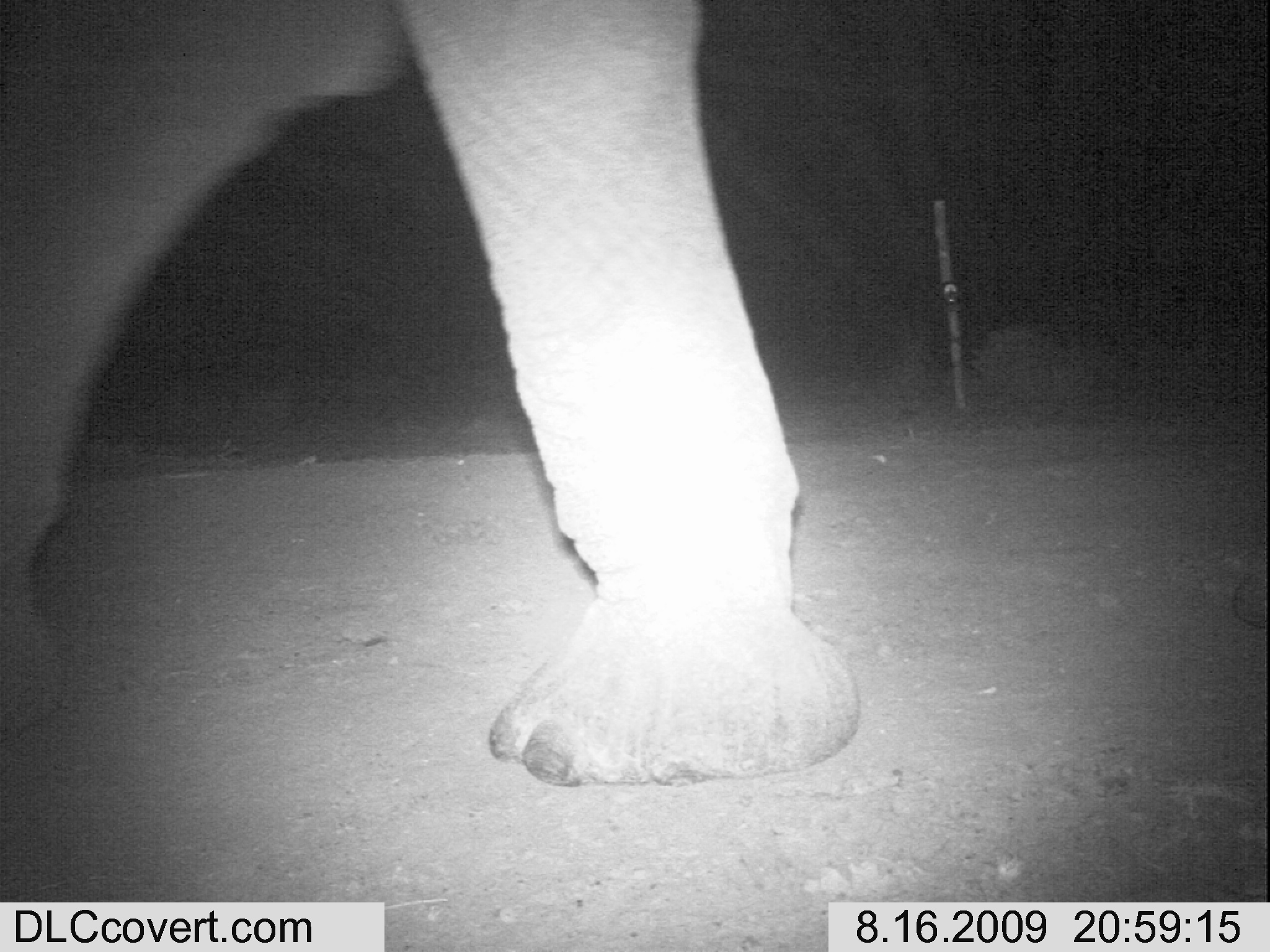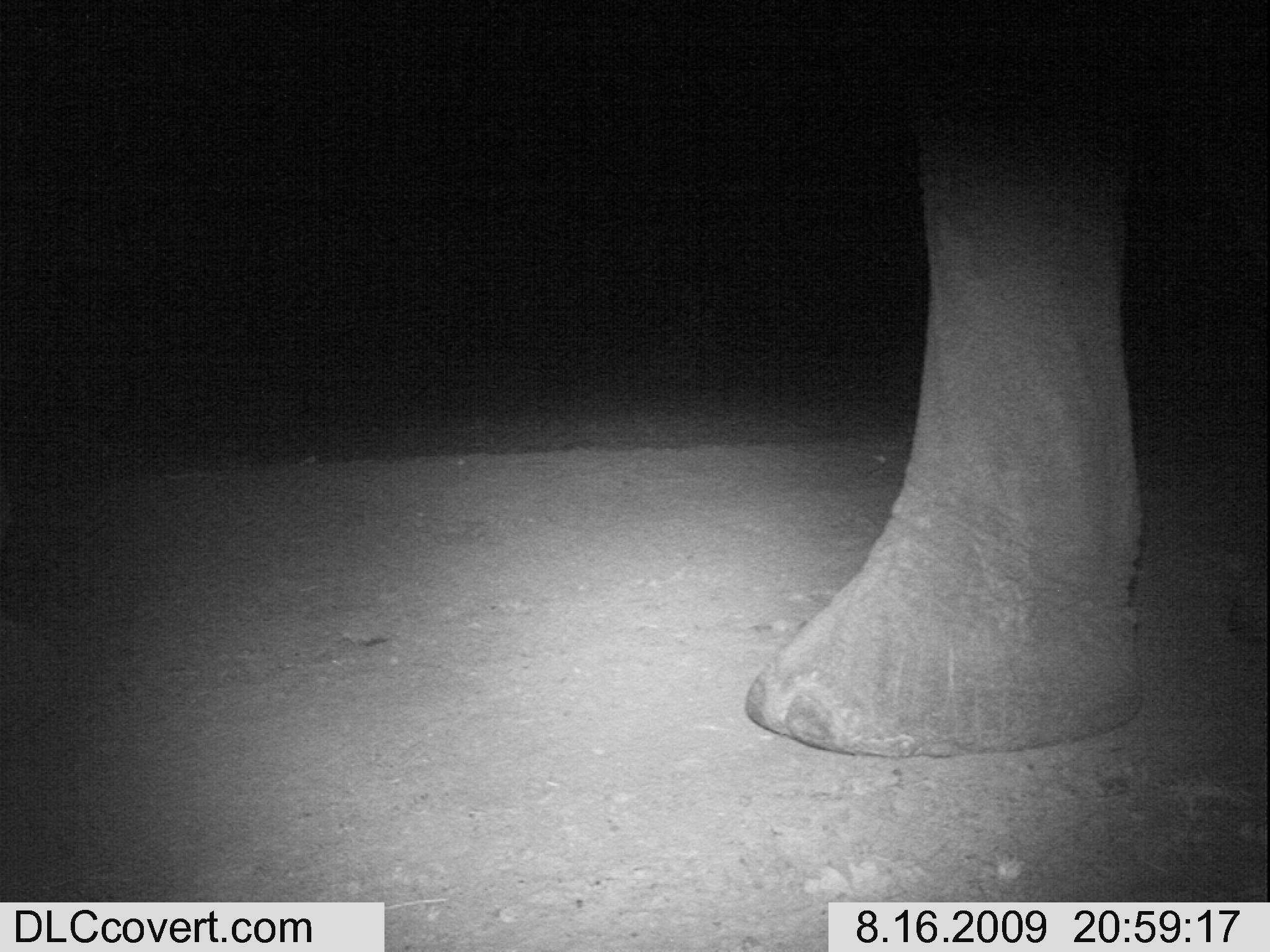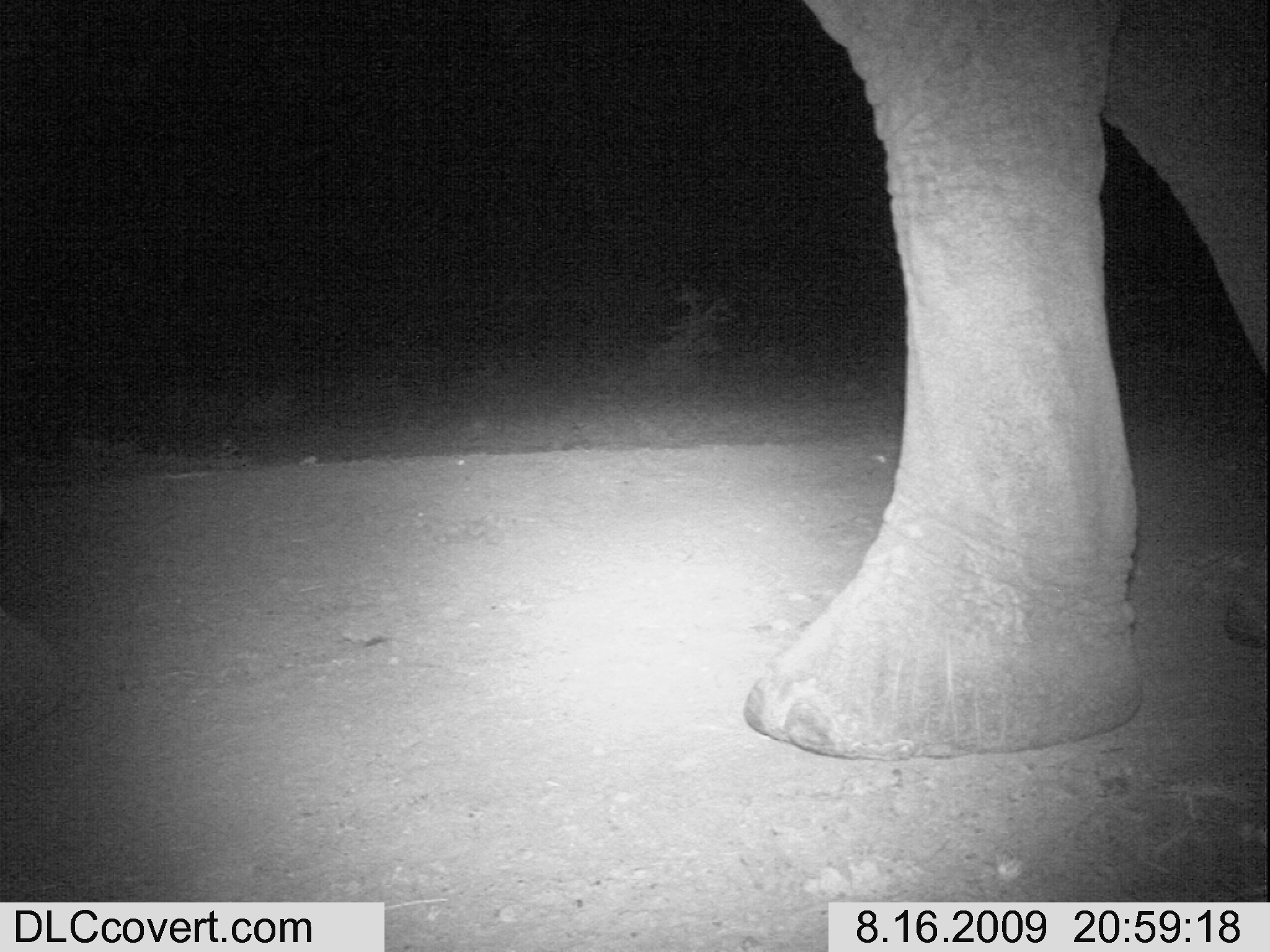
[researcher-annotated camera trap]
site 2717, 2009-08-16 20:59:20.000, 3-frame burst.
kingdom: Animalia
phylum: Chordata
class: Mammalia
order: Proboscidea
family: Elephantidae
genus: Loxodonta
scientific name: Loxodonta africana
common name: african bush elephant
Loxodonta africana (african bush elephant), count 1.